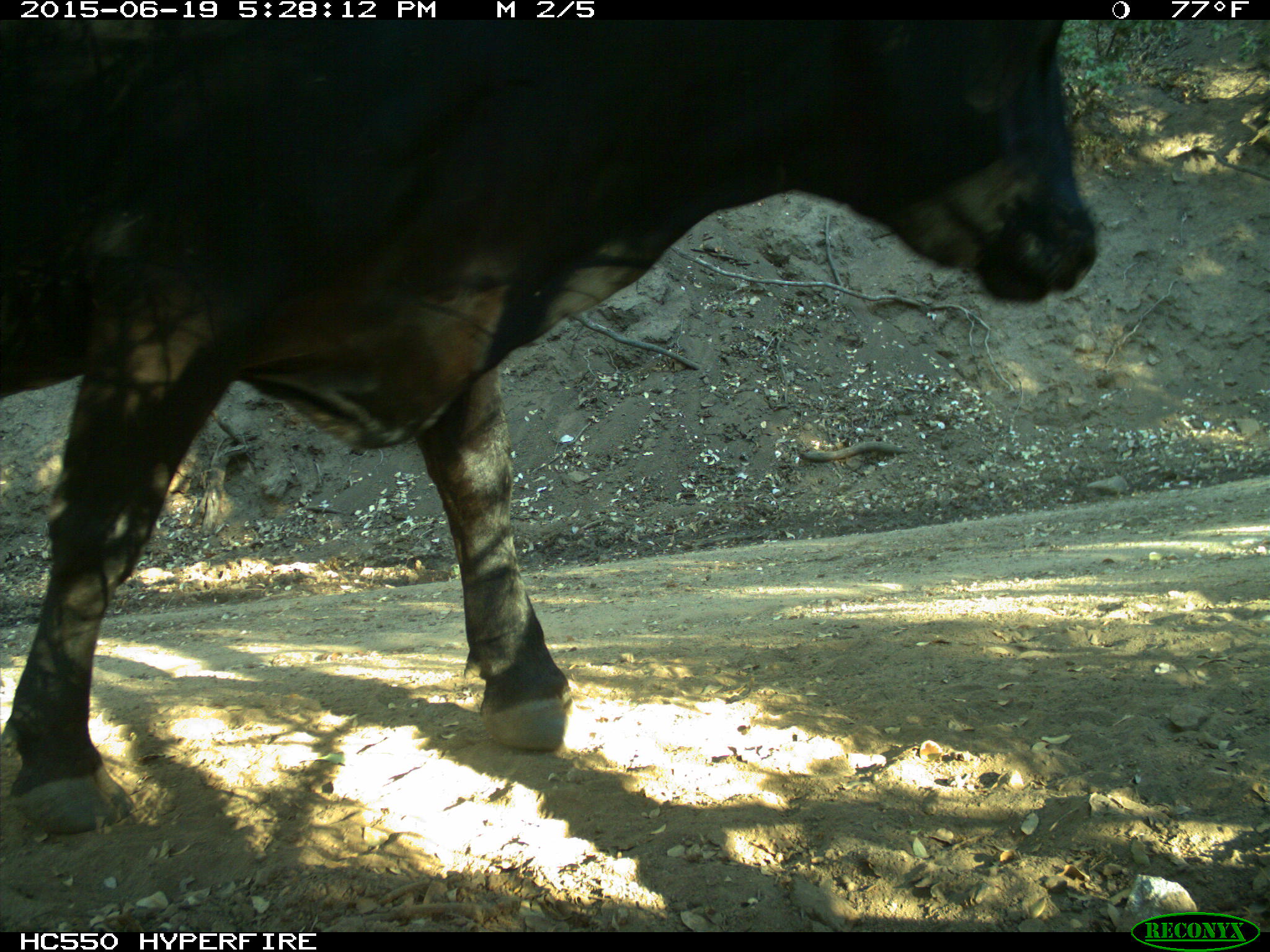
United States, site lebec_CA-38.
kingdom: Animalia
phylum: Chordata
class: Mammalia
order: Artiodactyla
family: Bovidae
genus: Bos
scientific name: Bos taurus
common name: domestic cow